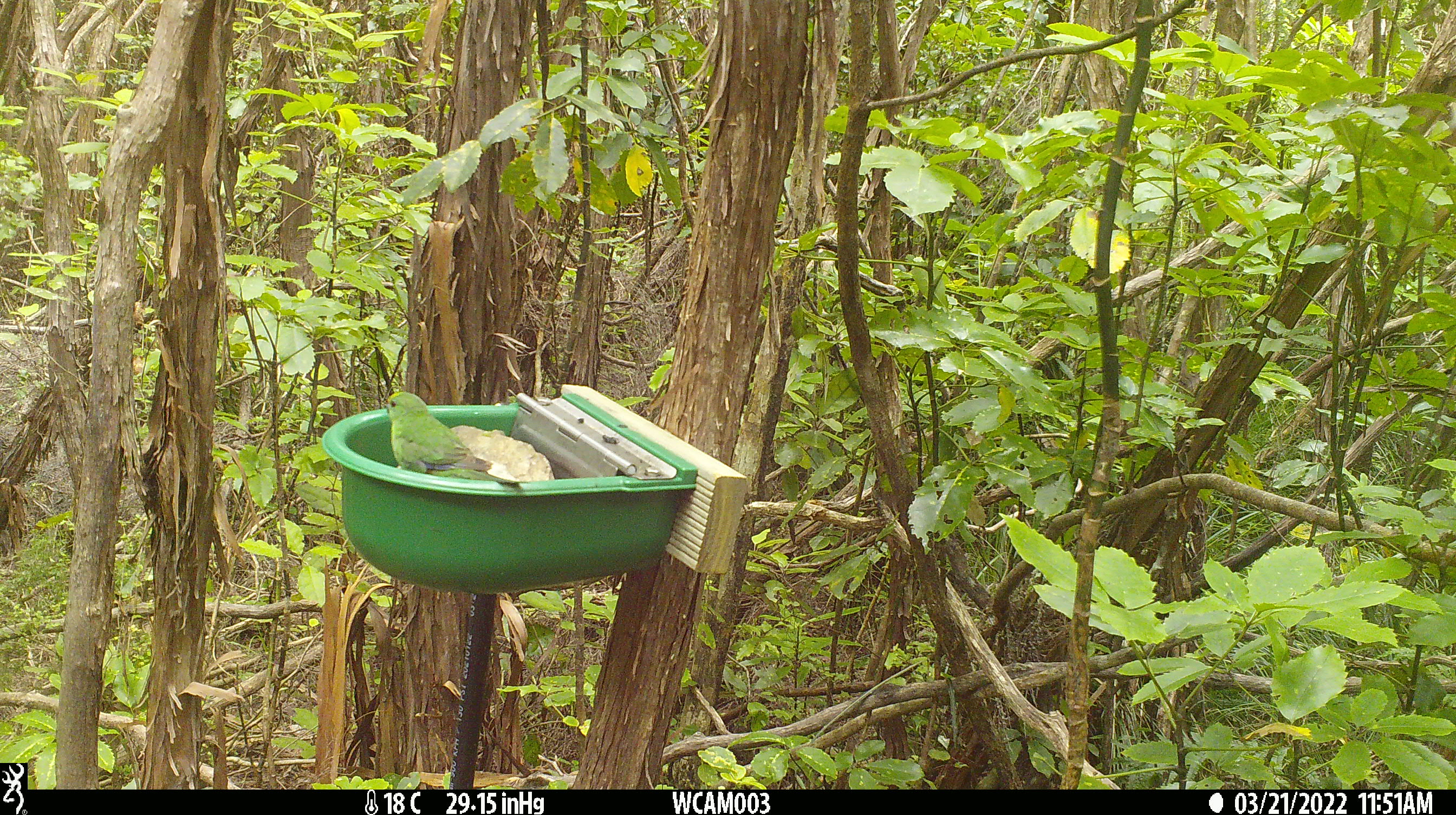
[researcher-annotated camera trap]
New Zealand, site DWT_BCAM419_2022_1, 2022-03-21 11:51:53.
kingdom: Animalia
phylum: Chordata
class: Aves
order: Psittaciformes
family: Psittaculidae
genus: Cyanoramphus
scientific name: Cyanoramphus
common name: parakeet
Parakeet (Cyanoramphus).